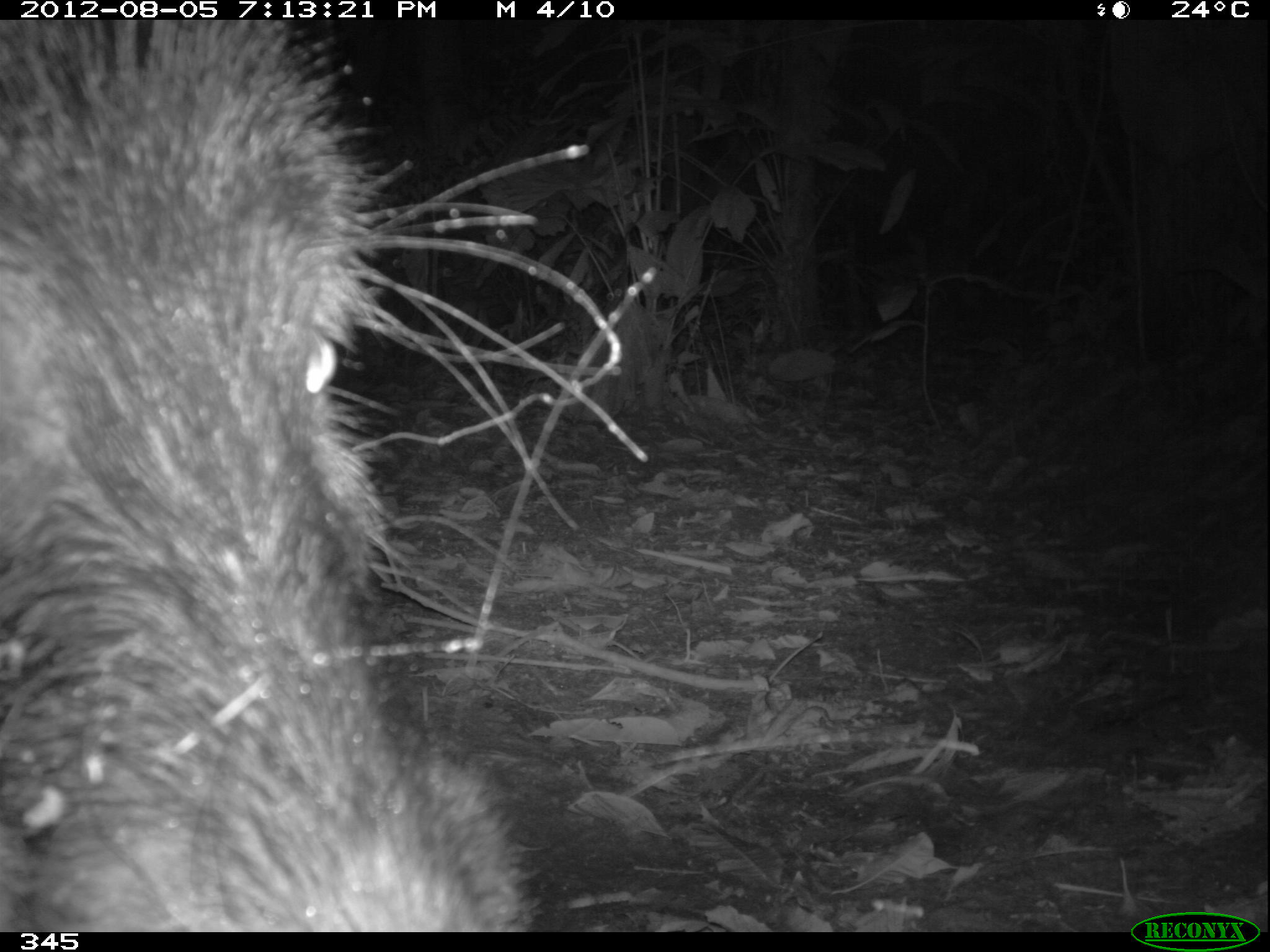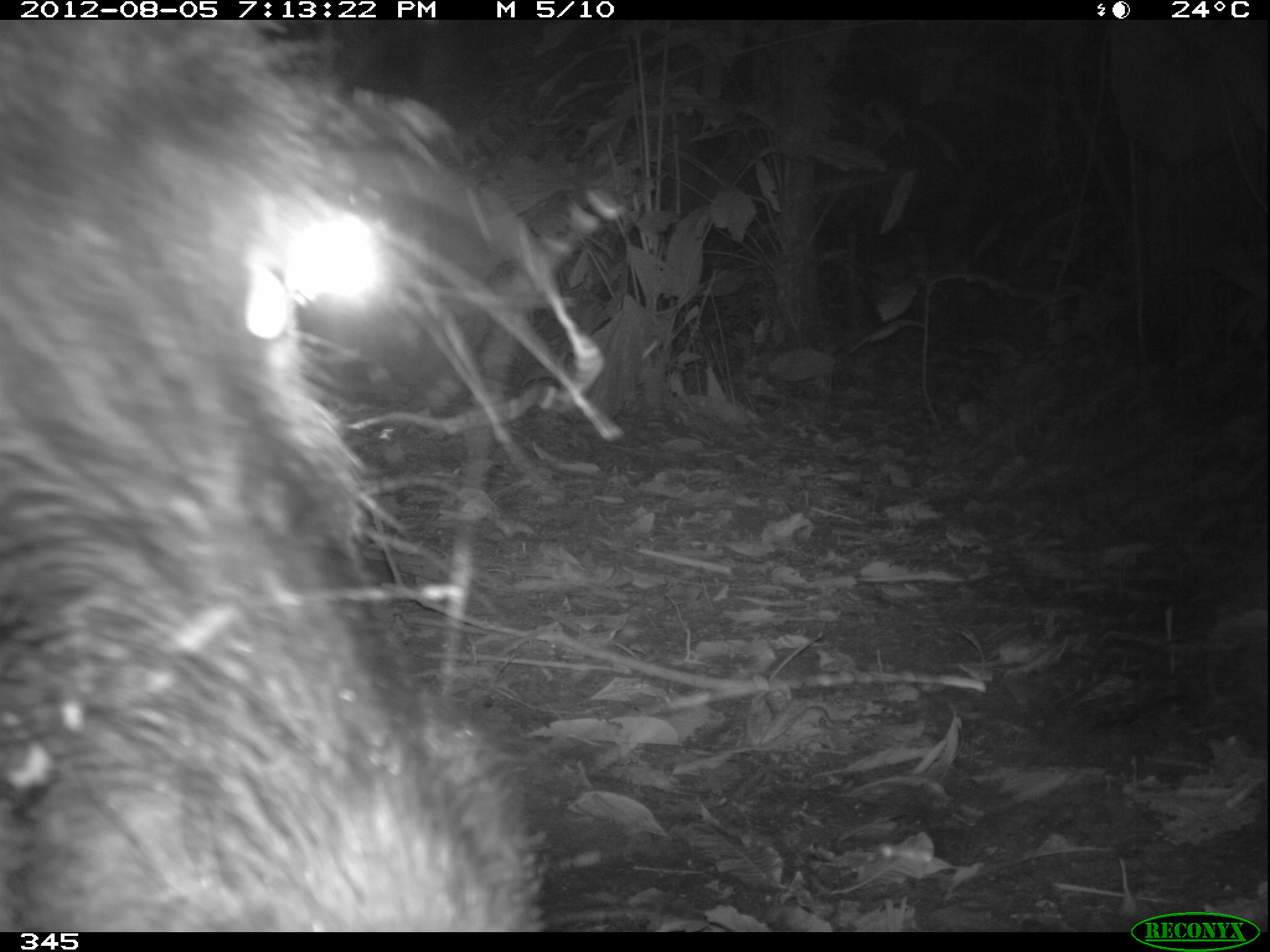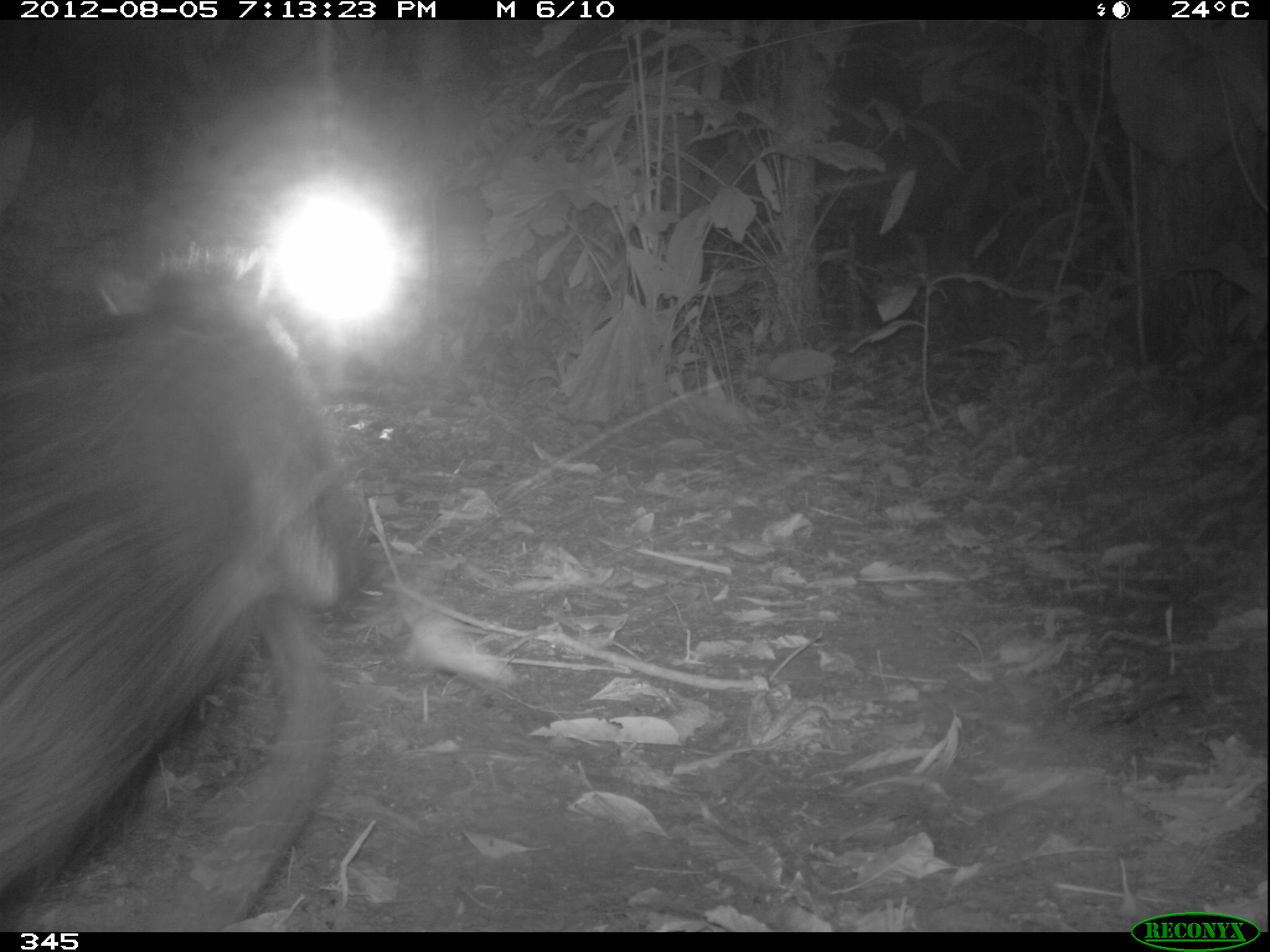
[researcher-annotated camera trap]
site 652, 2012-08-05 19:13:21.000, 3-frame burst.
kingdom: Animalia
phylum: Chordata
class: Mammalia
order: Artiodactyla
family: Tayassuidae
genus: Tayassu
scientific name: Tayassu pecari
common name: white-lipped peccary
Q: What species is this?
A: Tayassu pecari (white-lipped peccary).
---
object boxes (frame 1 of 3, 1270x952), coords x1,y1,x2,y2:
tayassu pecari: 0,16,652,931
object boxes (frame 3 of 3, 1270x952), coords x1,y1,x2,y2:
tayassu pecari: 0,239,374,932